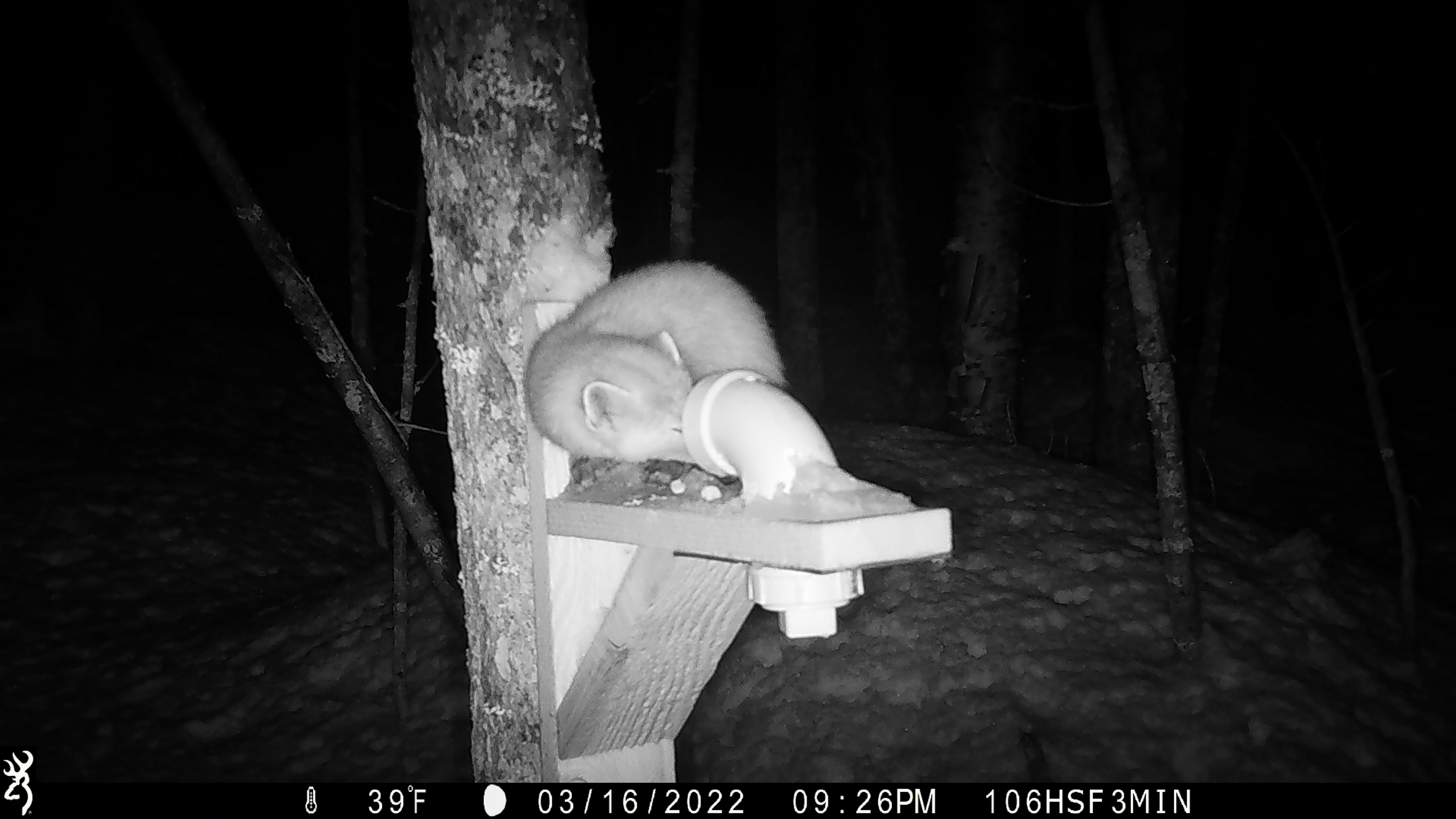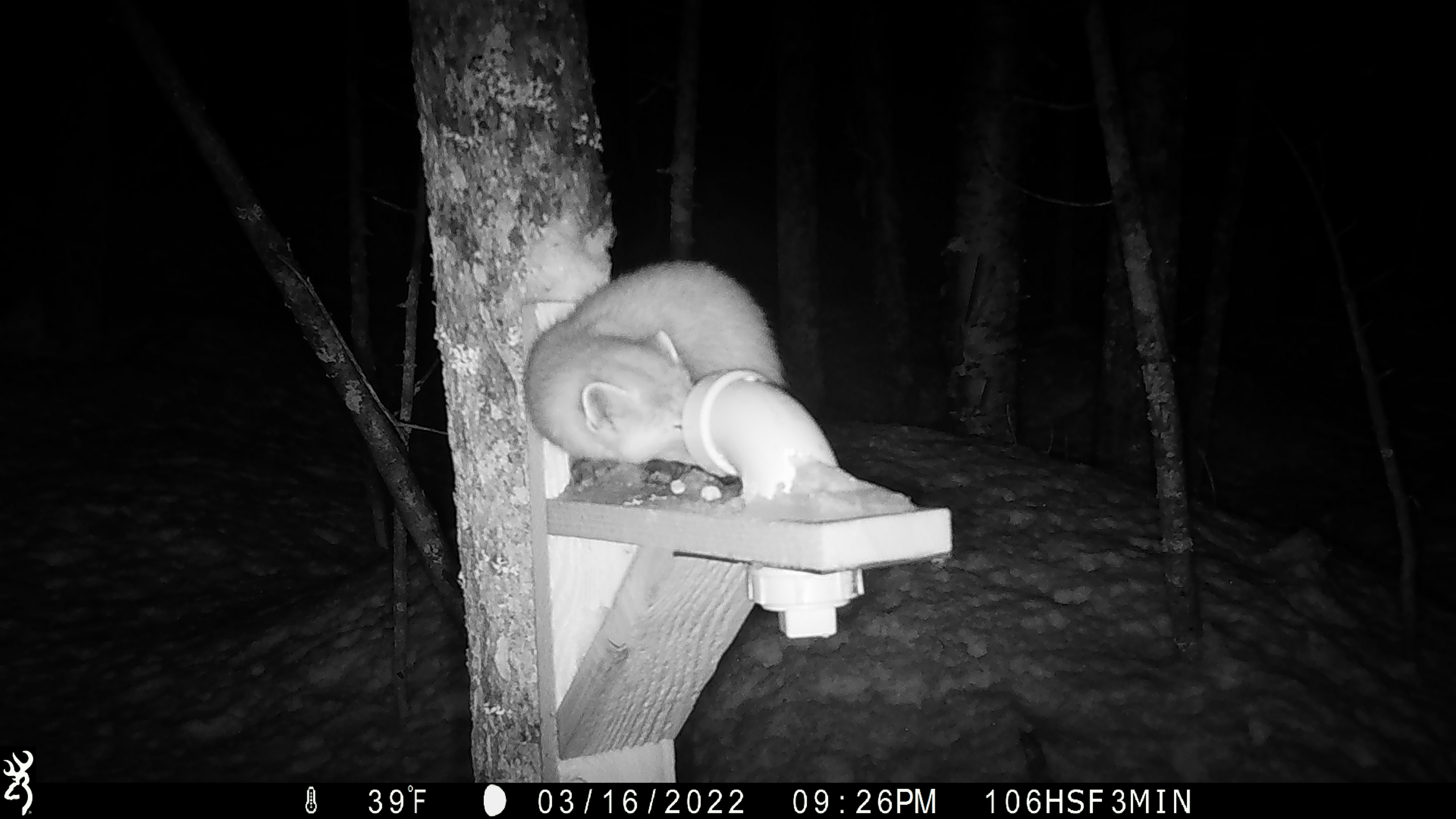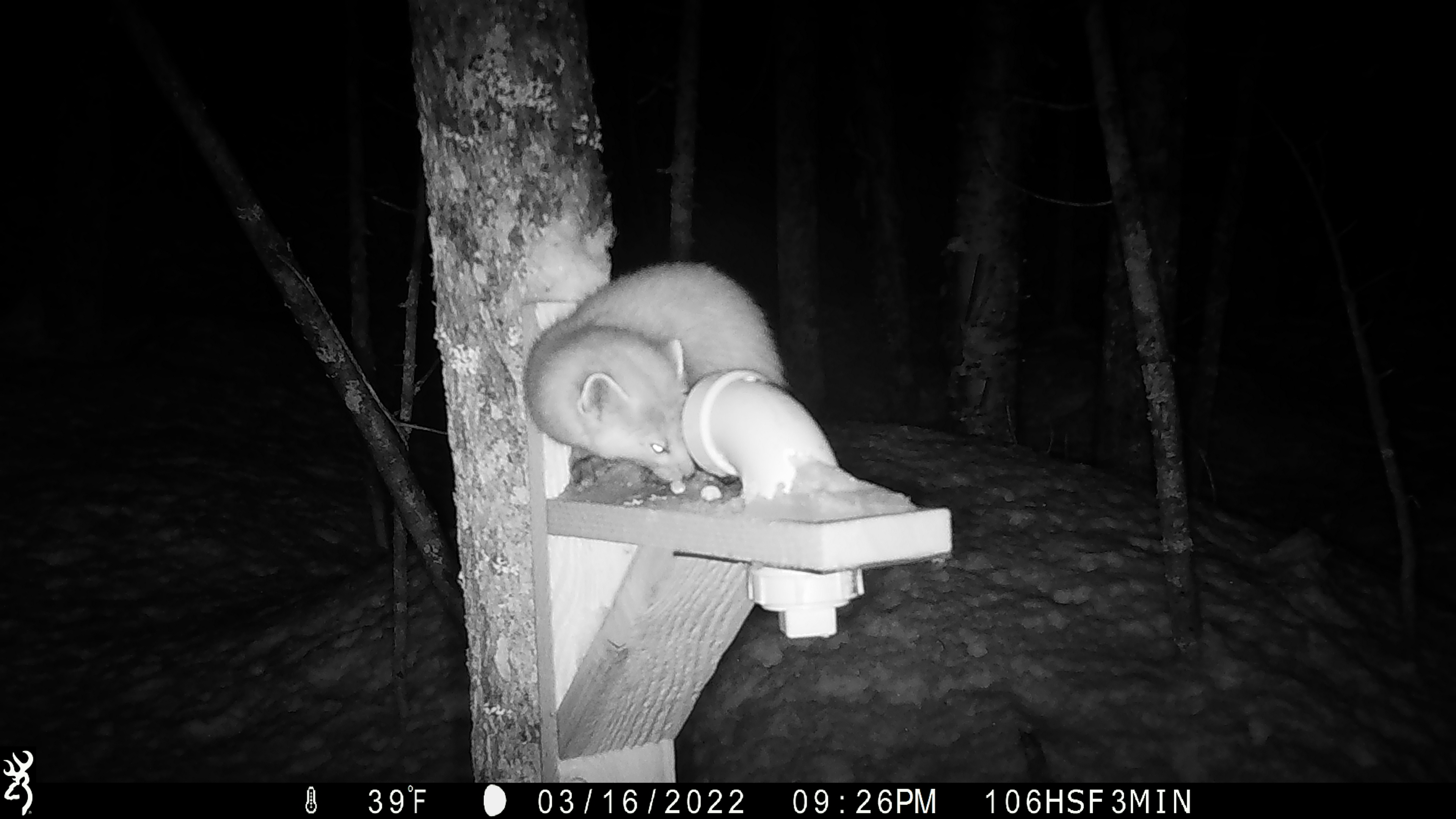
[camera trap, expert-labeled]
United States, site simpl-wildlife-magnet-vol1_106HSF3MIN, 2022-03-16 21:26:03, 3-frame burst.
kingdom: Animalia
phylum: Chordata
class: Mammalia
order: Carnivora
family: Mustelidae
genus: Martes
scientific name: Martes americana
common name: american marten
American marten (Martes americana).